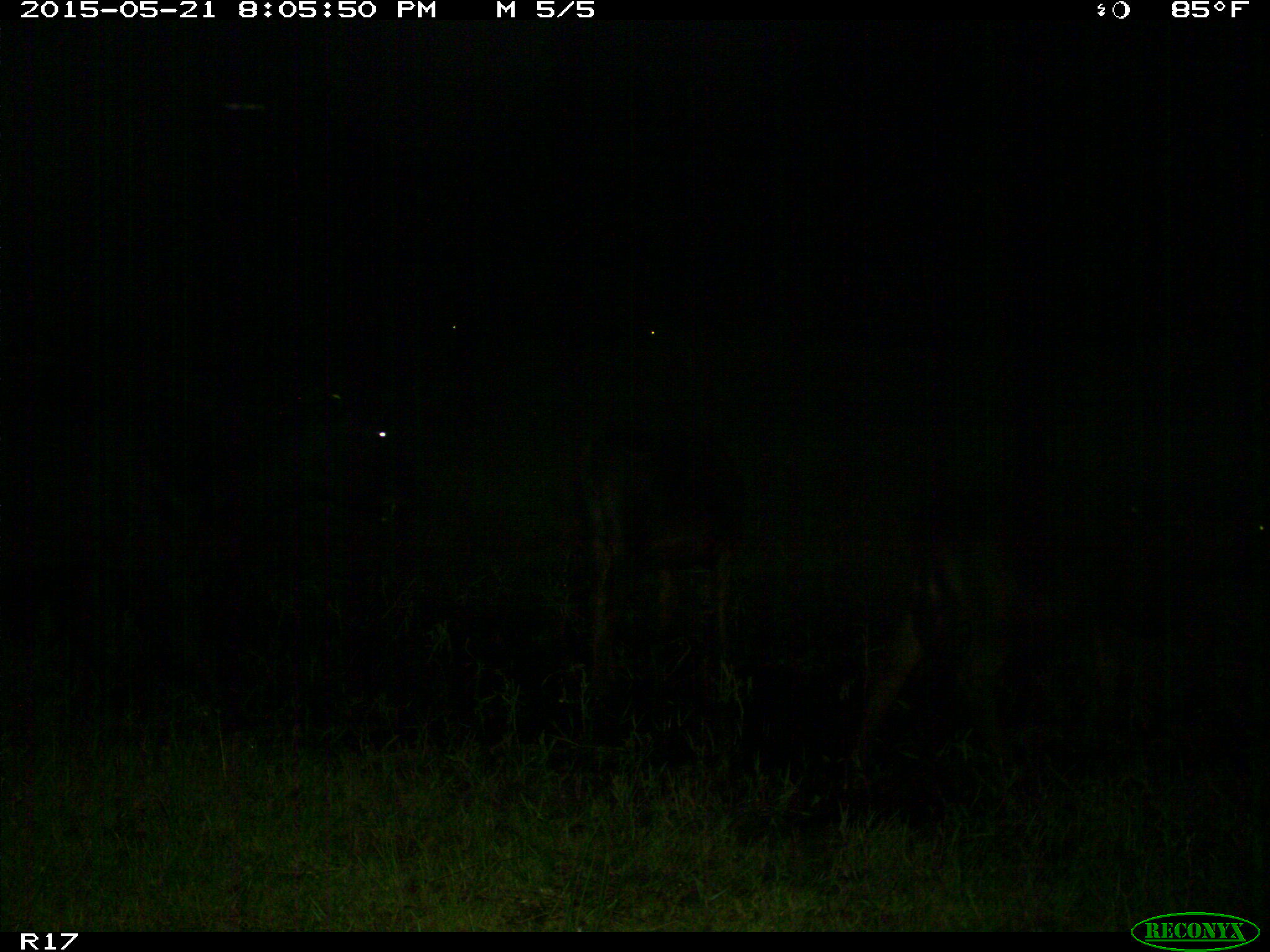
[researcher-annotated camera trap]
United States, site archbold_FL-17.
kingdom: Animalia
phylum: Chordata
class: Mammalia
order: Artiodactyla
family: Bovidae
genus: Bos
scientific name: Bos taurus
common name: domestic cow